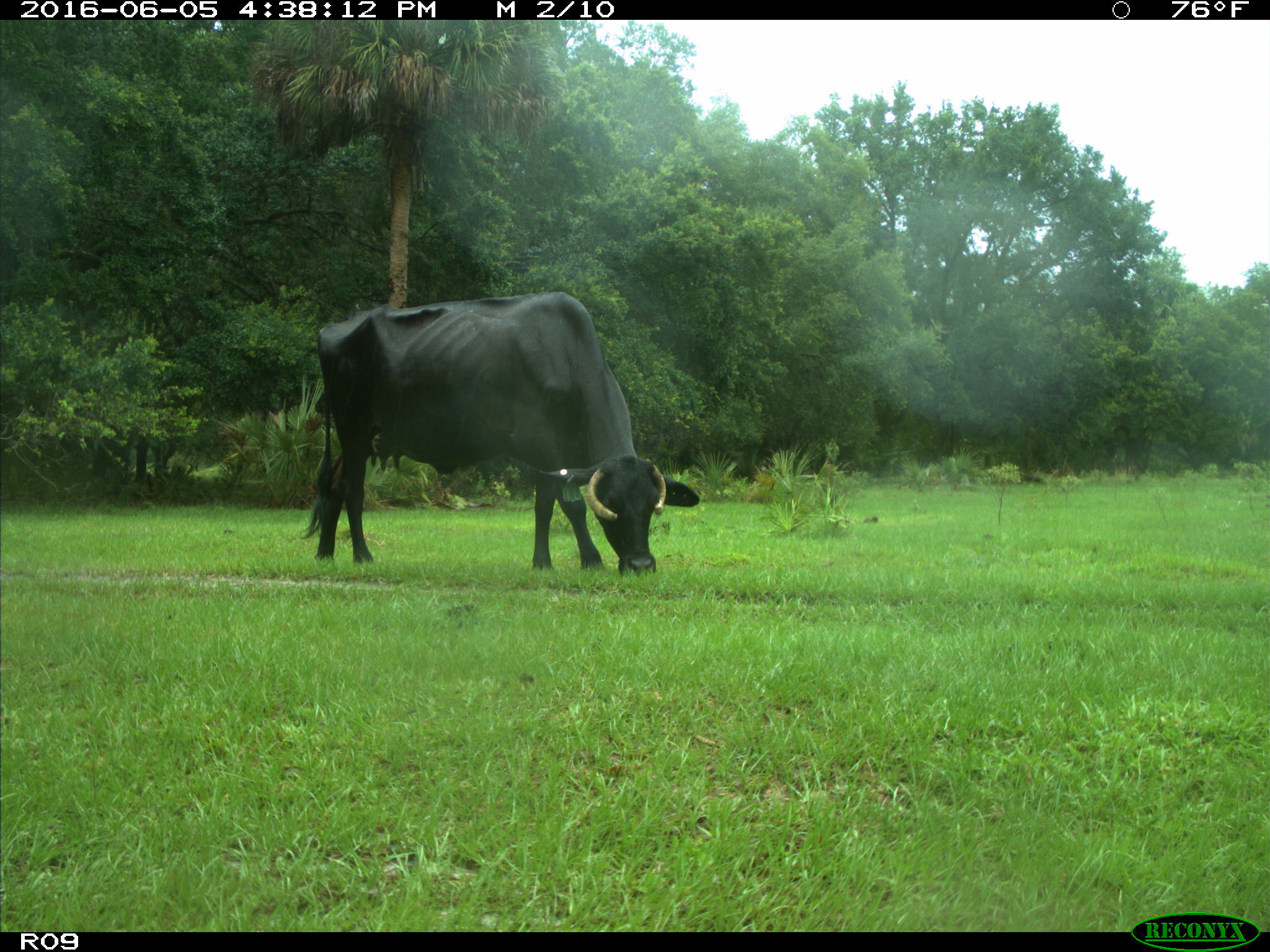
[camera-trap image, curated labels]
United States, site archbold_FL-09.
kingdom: Animalia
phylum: Chordata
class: Mammalia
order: Artiodactyla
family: Bovidae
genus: Bos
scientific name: Bos taurus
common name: domestic cow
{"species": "Bos taurus (domestic cow)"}